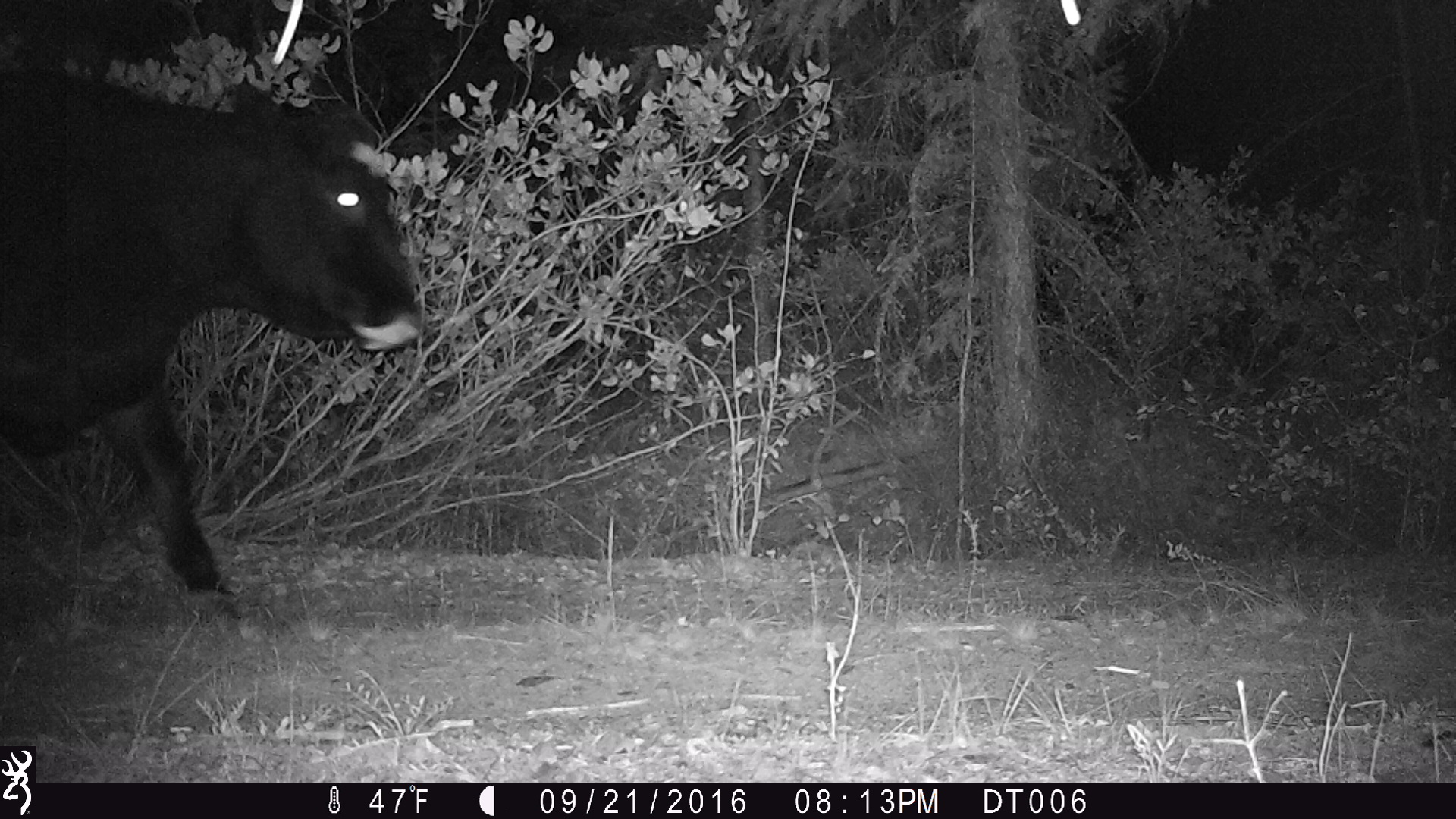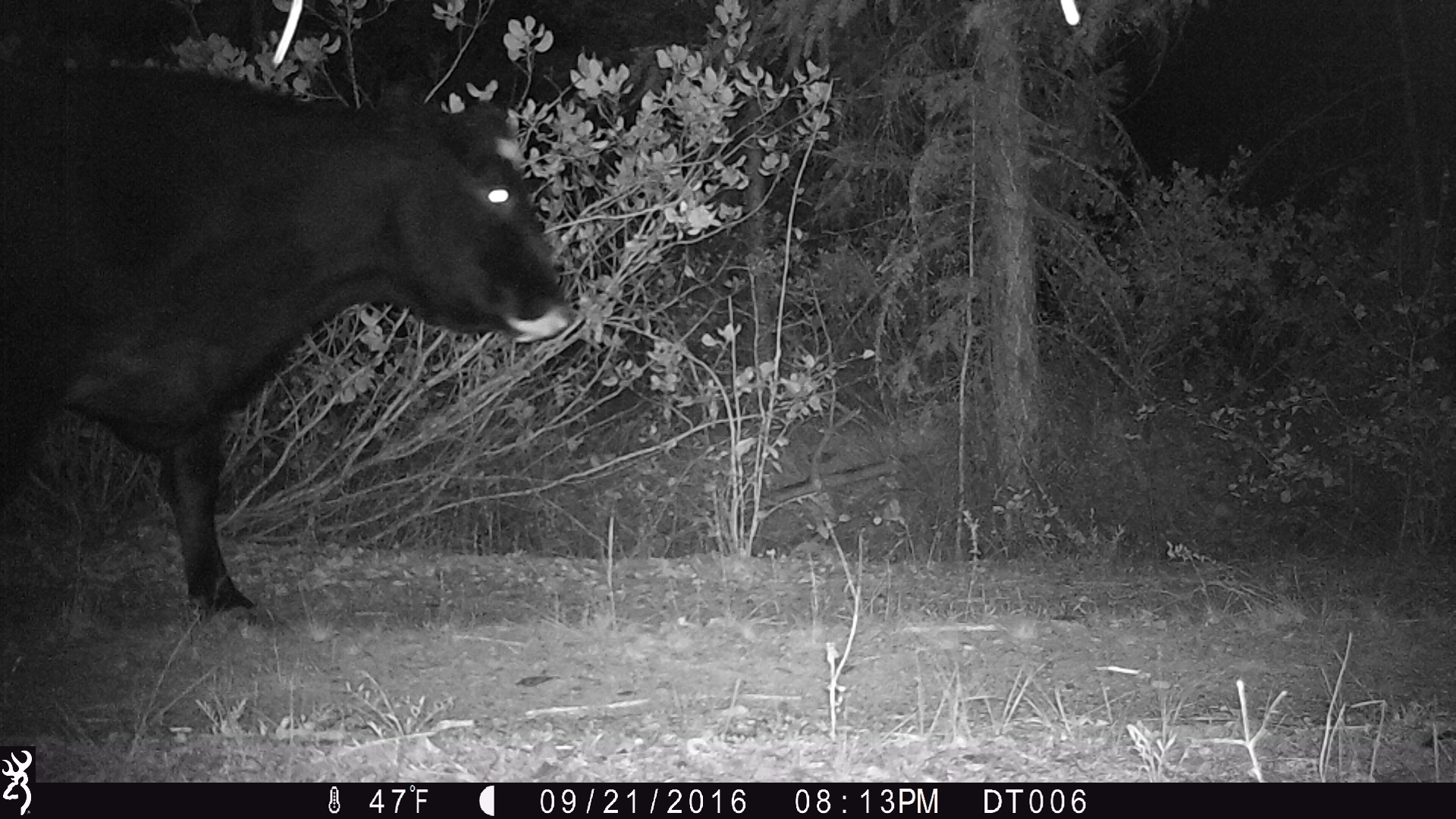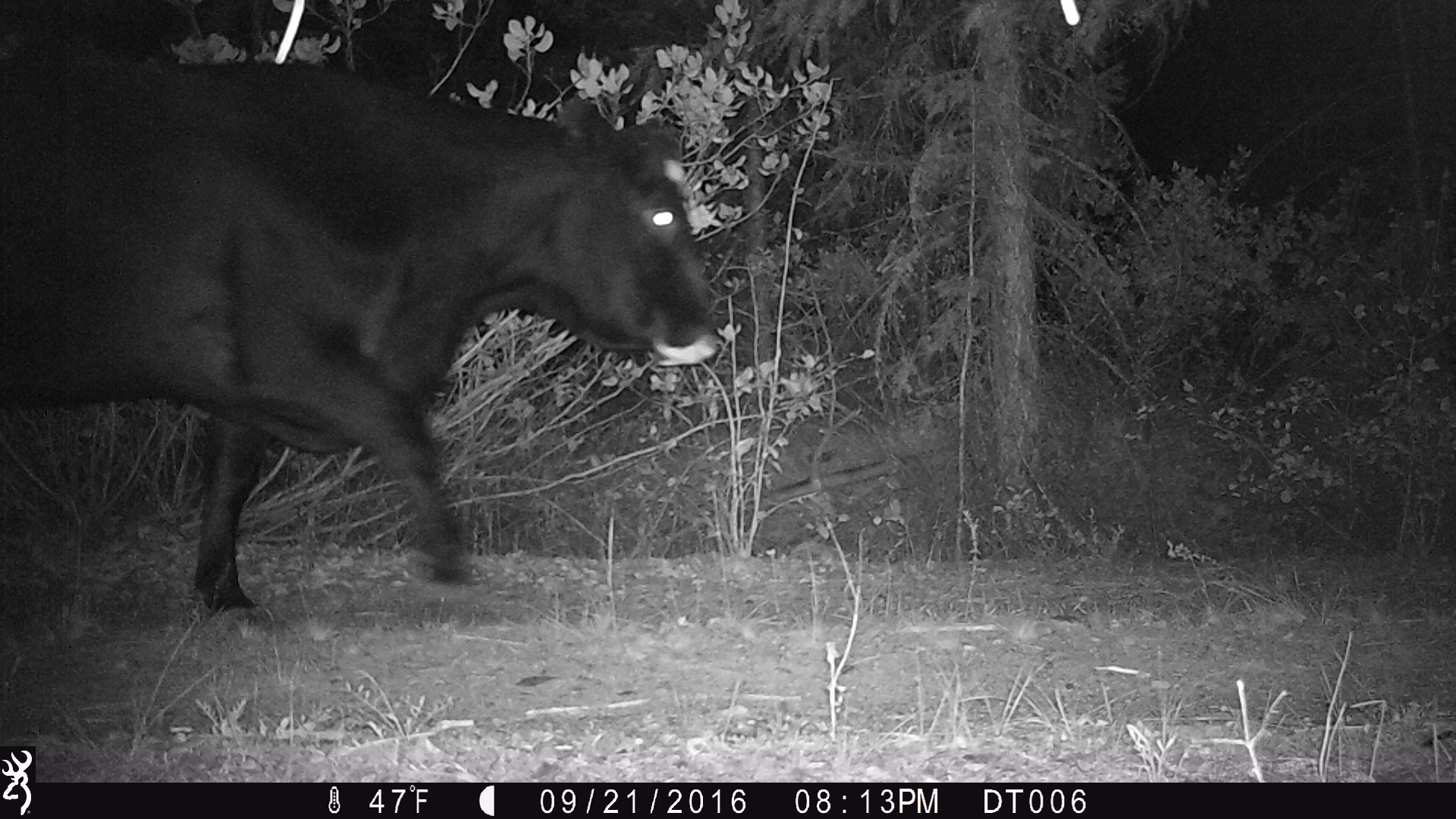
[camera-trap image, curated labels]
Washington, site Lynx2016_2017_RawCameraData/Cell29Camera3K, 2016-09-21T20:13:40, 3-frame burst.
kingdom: Animalia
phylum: Chordata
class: Mammalia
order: Artiodactyla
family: Bovidae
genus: Bos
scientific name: Bos taurus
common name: domestic cattle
Domestic cattle (Bos taurus). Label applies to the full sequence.